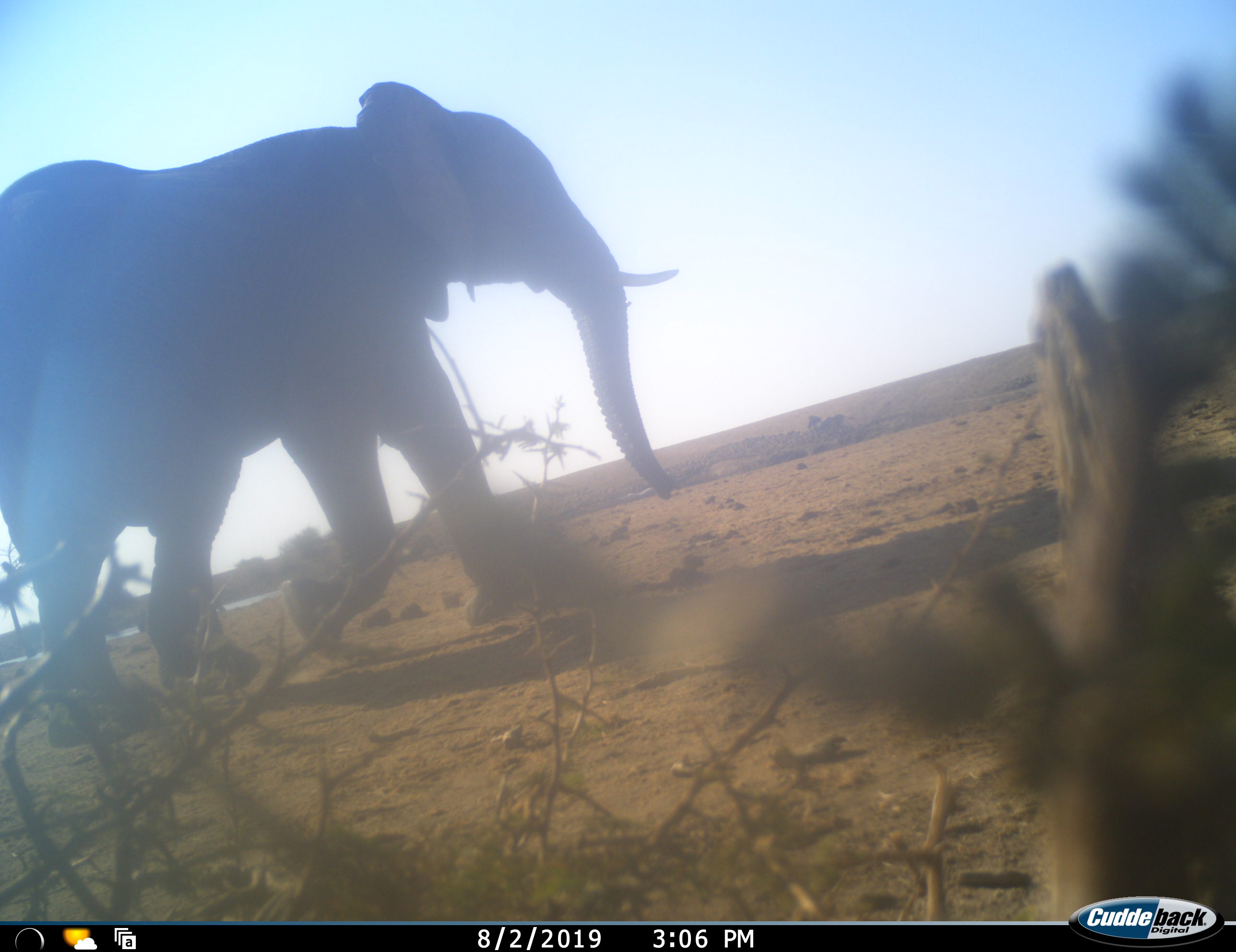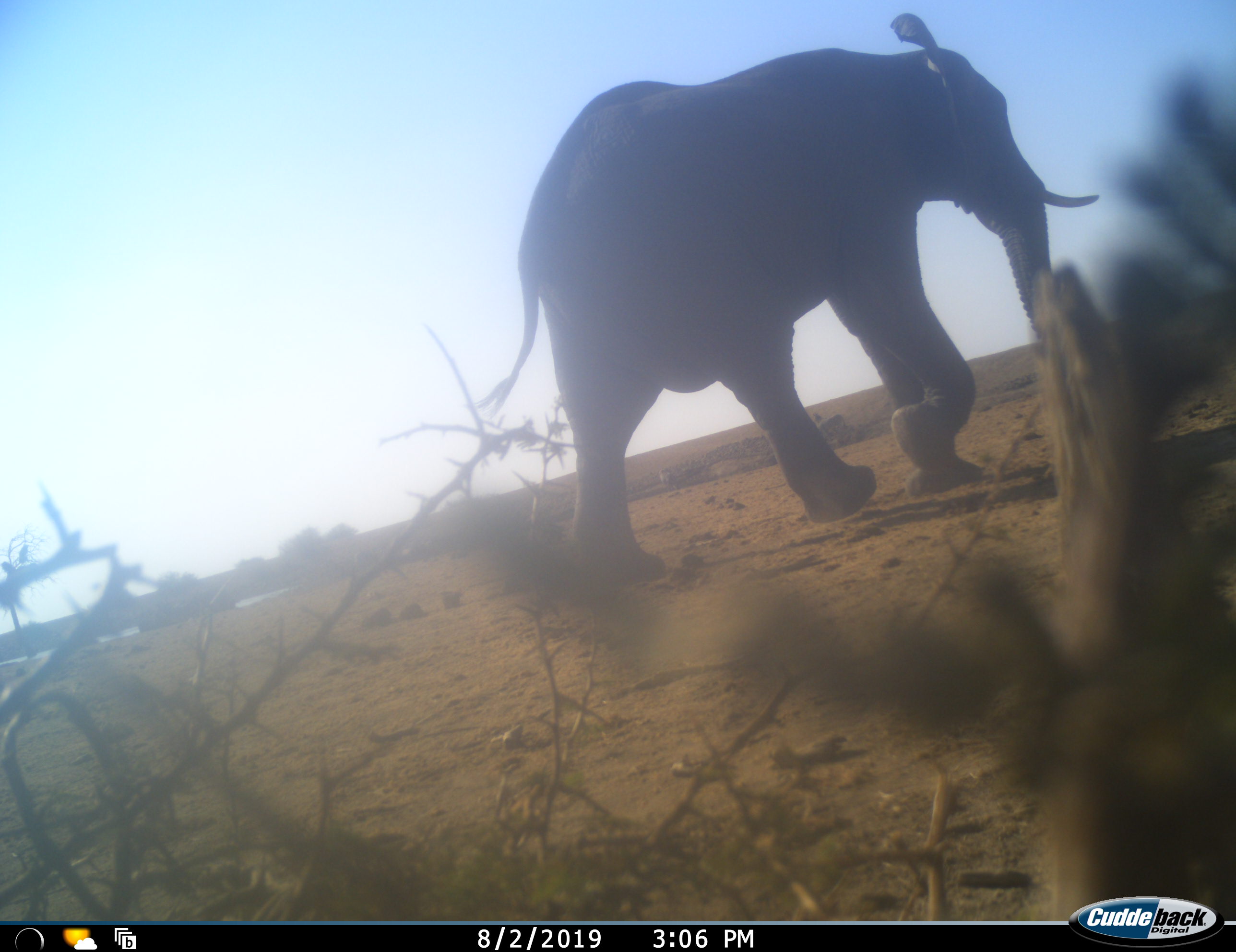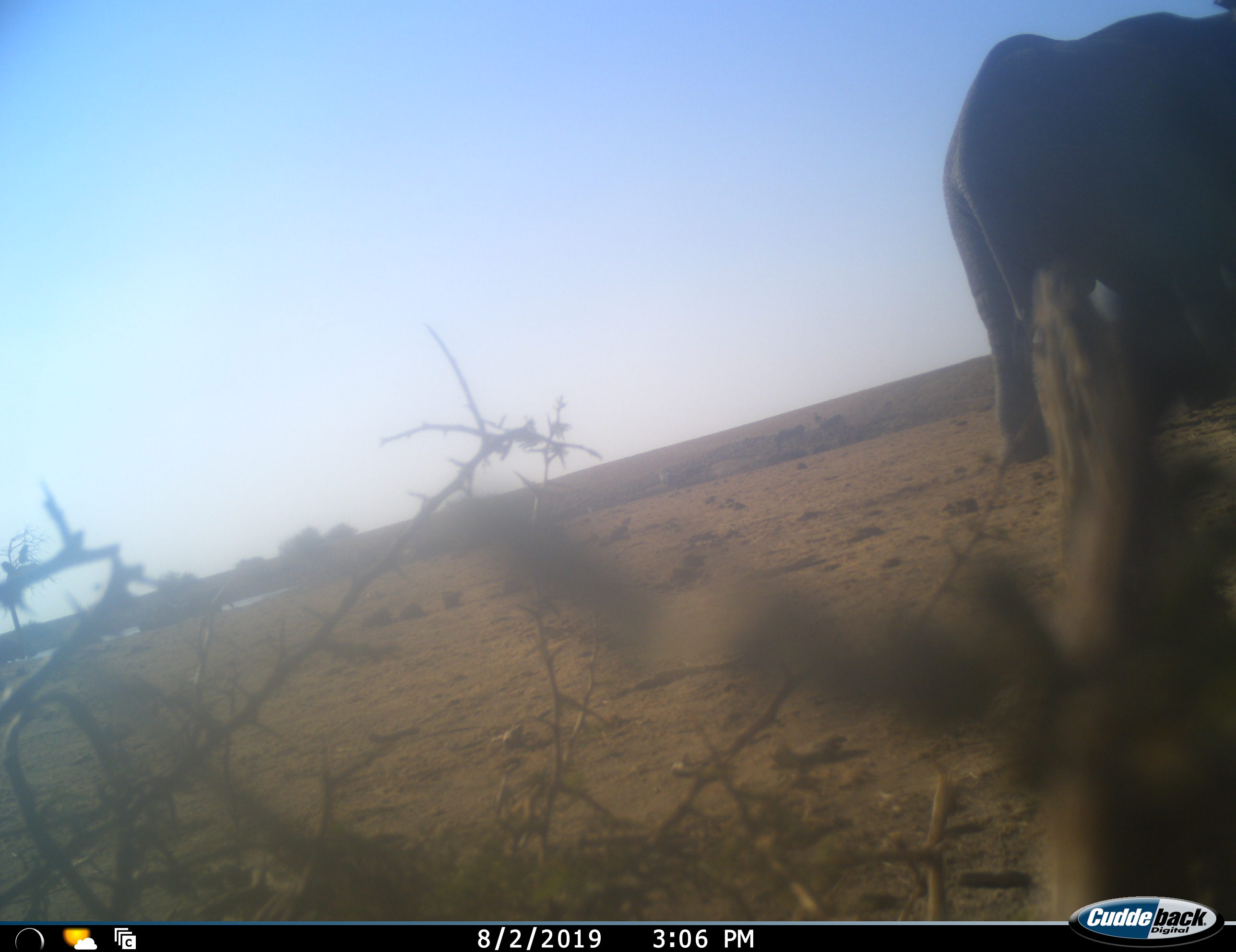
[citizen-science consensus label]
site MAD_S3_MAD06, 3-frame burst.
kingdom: Animalia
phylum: Chordata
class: Mammalia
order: Proboscidea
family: Elephantidae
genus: Loxodonta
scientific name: Loxodonta africana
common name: african bush elephant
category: elephant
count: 1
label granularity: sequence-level